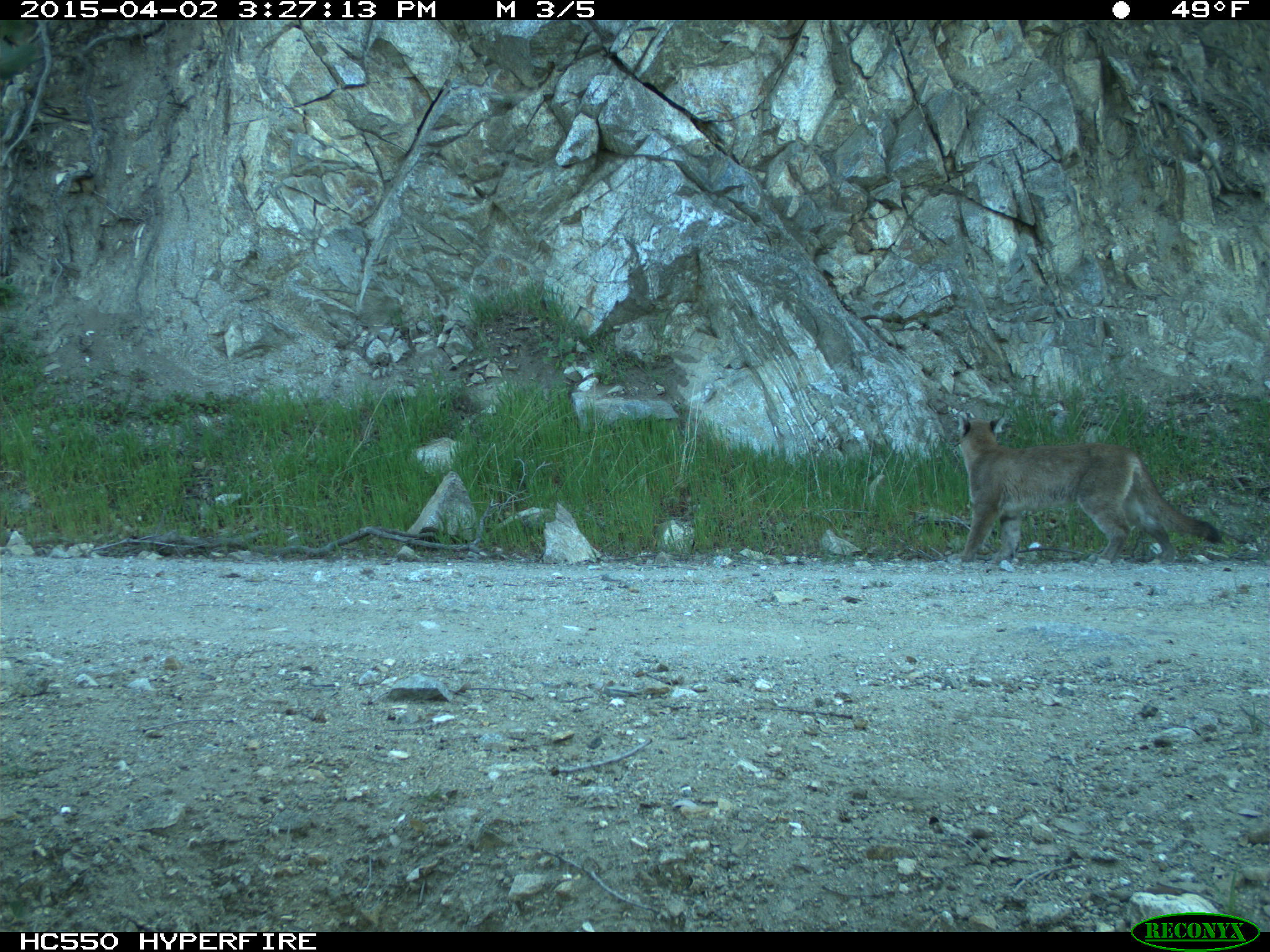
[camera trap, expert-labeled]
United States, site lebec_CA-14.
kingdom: Animalia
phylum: Chordata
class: Mammalia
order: Carnivora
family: Felidae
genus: Puma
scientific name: Puma concolor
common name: mountain lion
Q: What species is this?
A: Puma concolor (mountain lion).